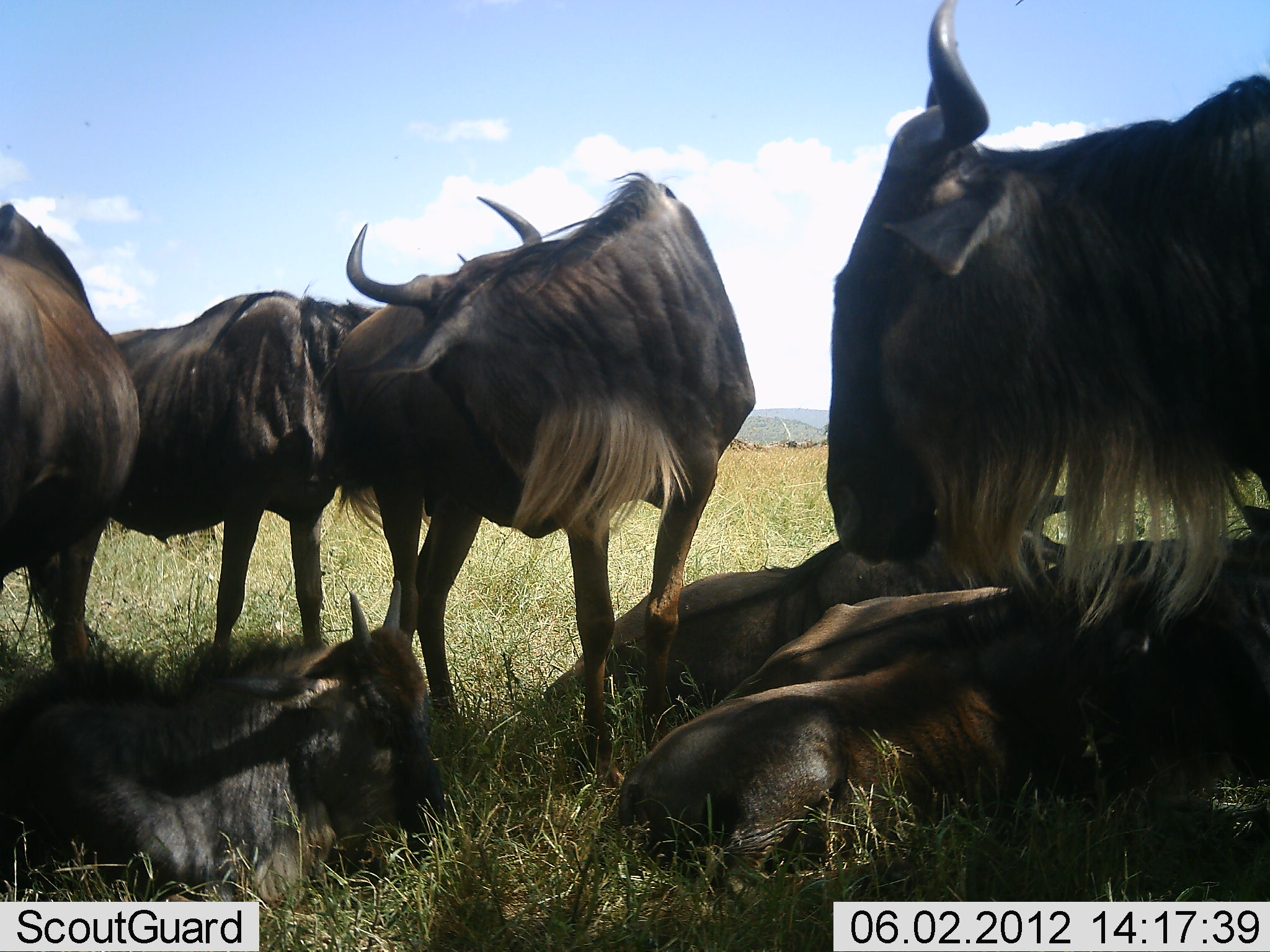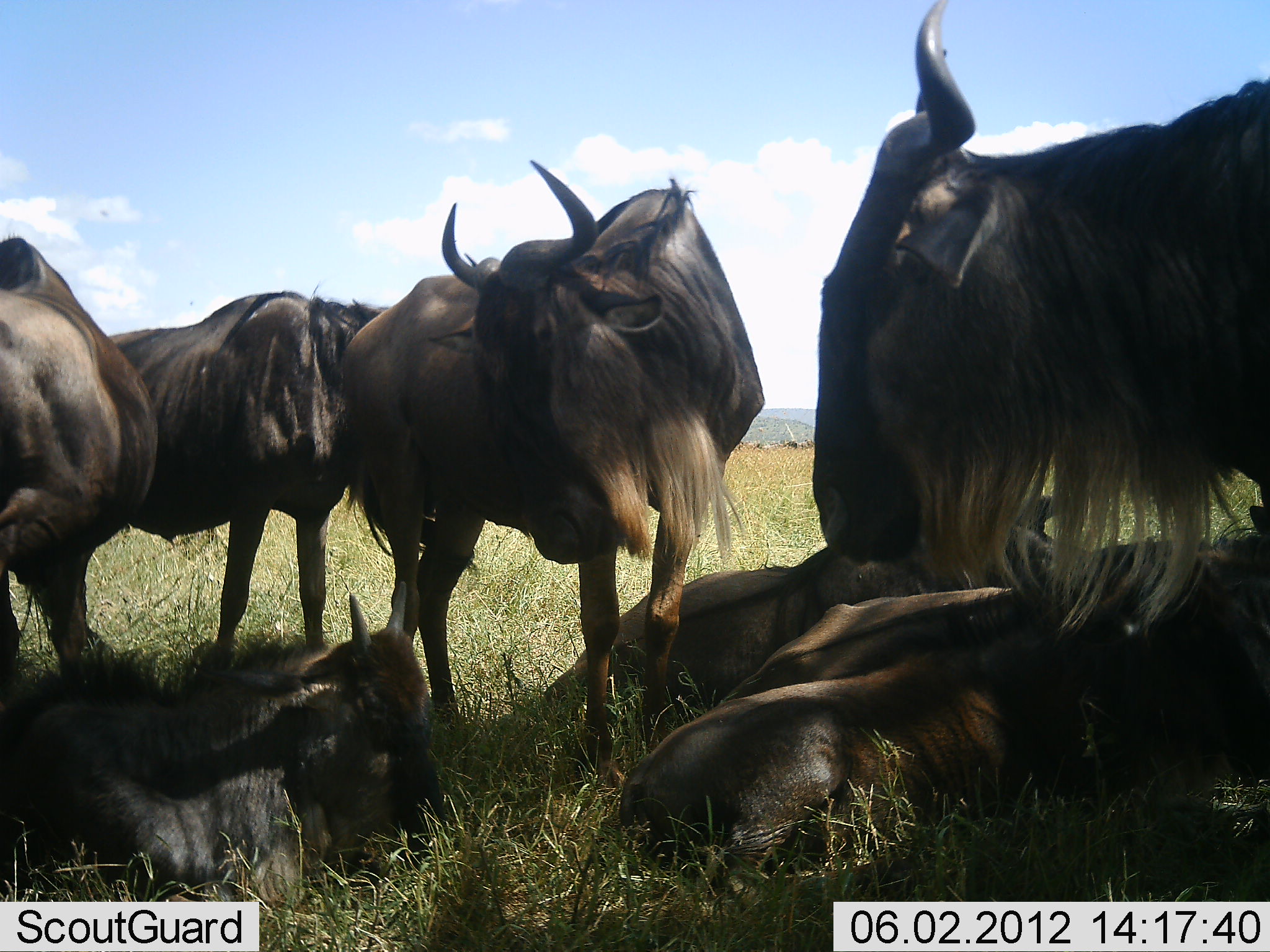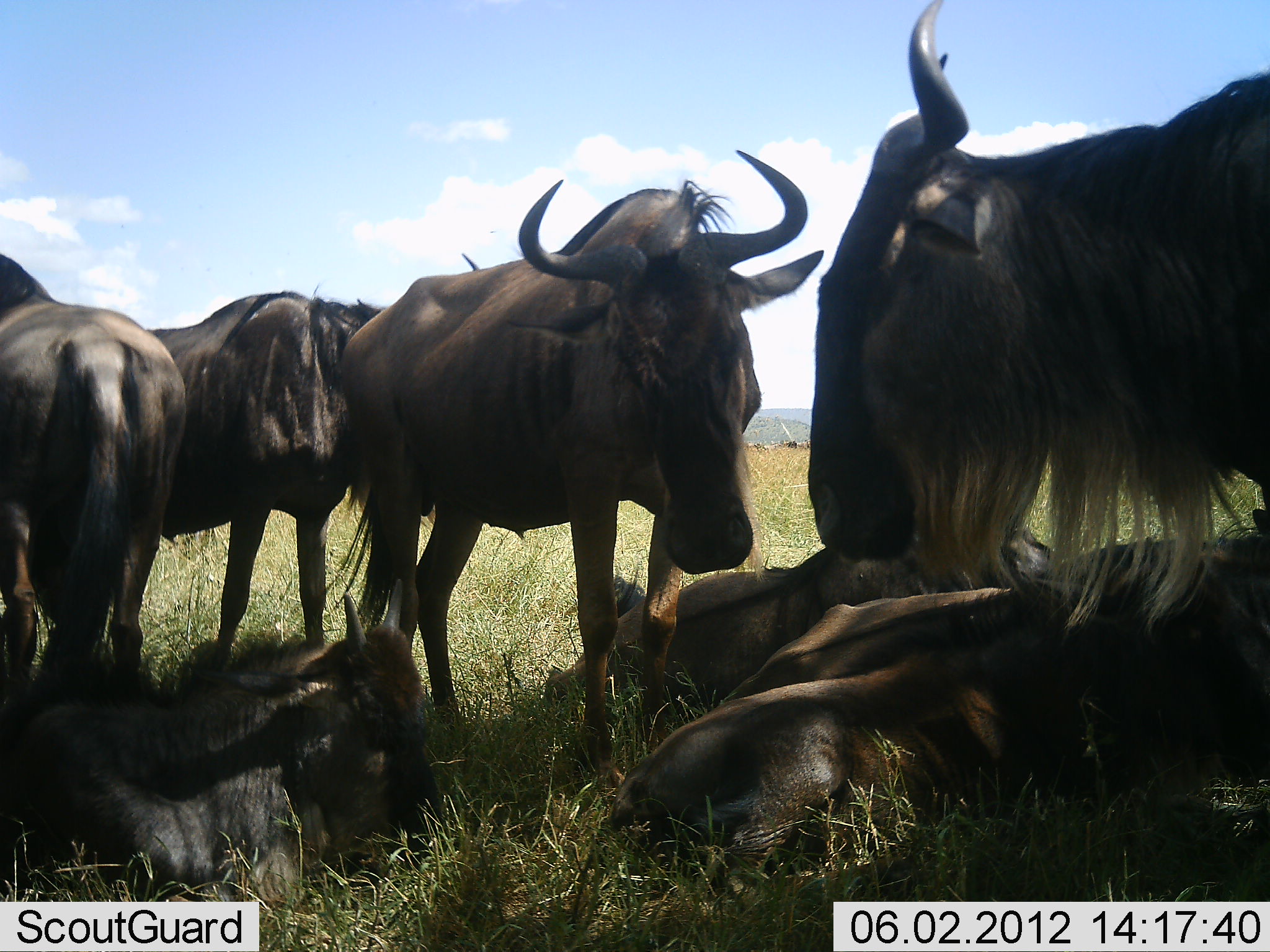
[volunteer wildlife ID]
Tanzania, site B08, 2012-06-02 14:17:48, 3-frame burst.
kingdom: Animalia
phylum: Chordata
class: Mammalia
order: Artiodactyla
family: Bovidae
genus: Connochaetes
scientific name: Connochaetes taurinus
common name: blue wildebeest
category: wildebeest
Wildebeest (blue wildebeest) (Connochaetes taurinus), count 8. Behavior (volunteer vote fractions): standing 80%, resting 90%, moving 0%, interacting 30%. Young present (vote fraction): 40%. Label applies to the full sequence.